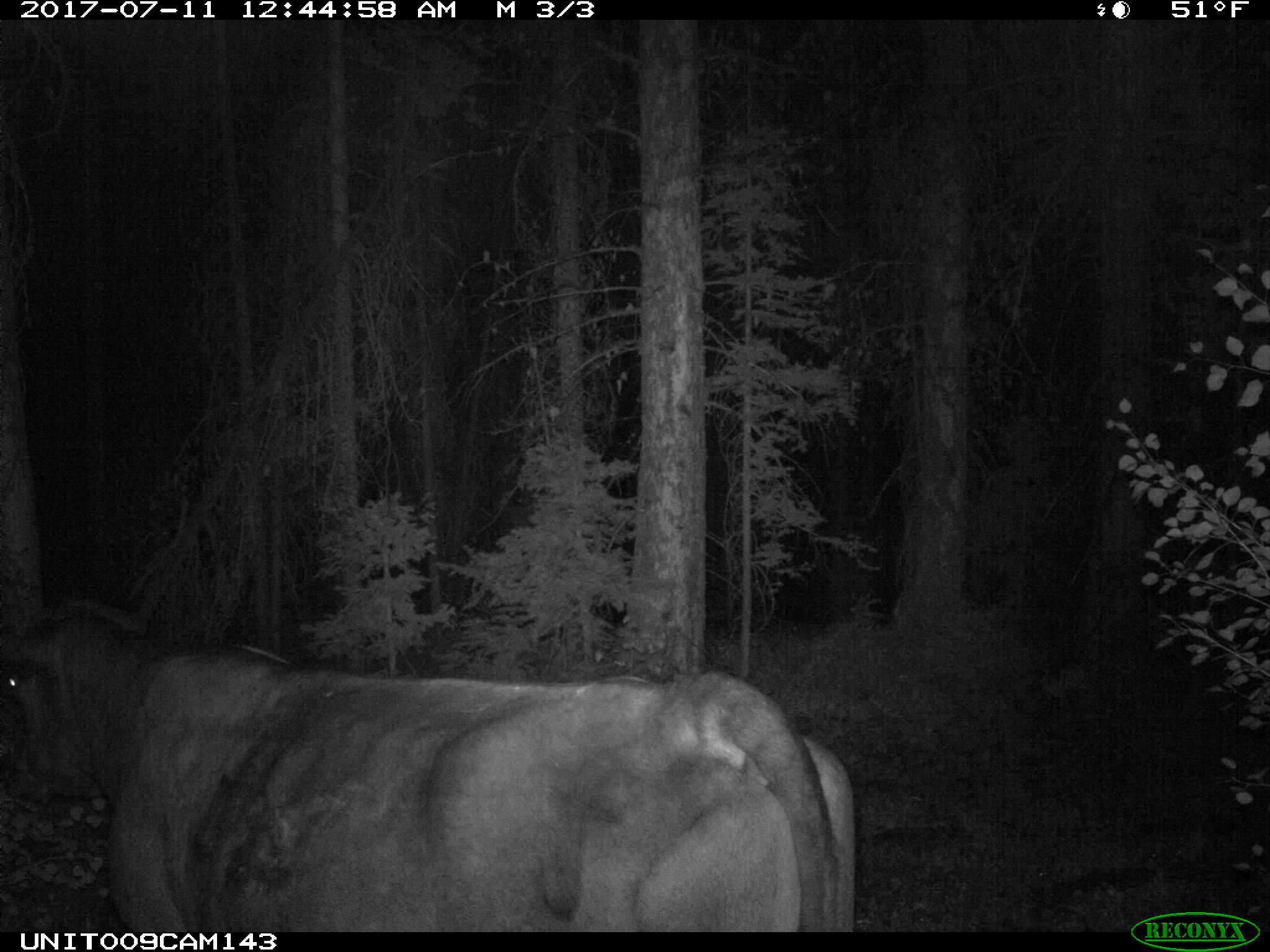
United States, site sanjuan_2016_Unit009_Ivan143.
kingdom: Animalia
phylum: Chordata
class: Mammalia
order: Artiodactyla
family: Bovidae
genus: Bos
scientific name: Bos taurus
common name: domestic cow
Bos taurus (domestic cow).